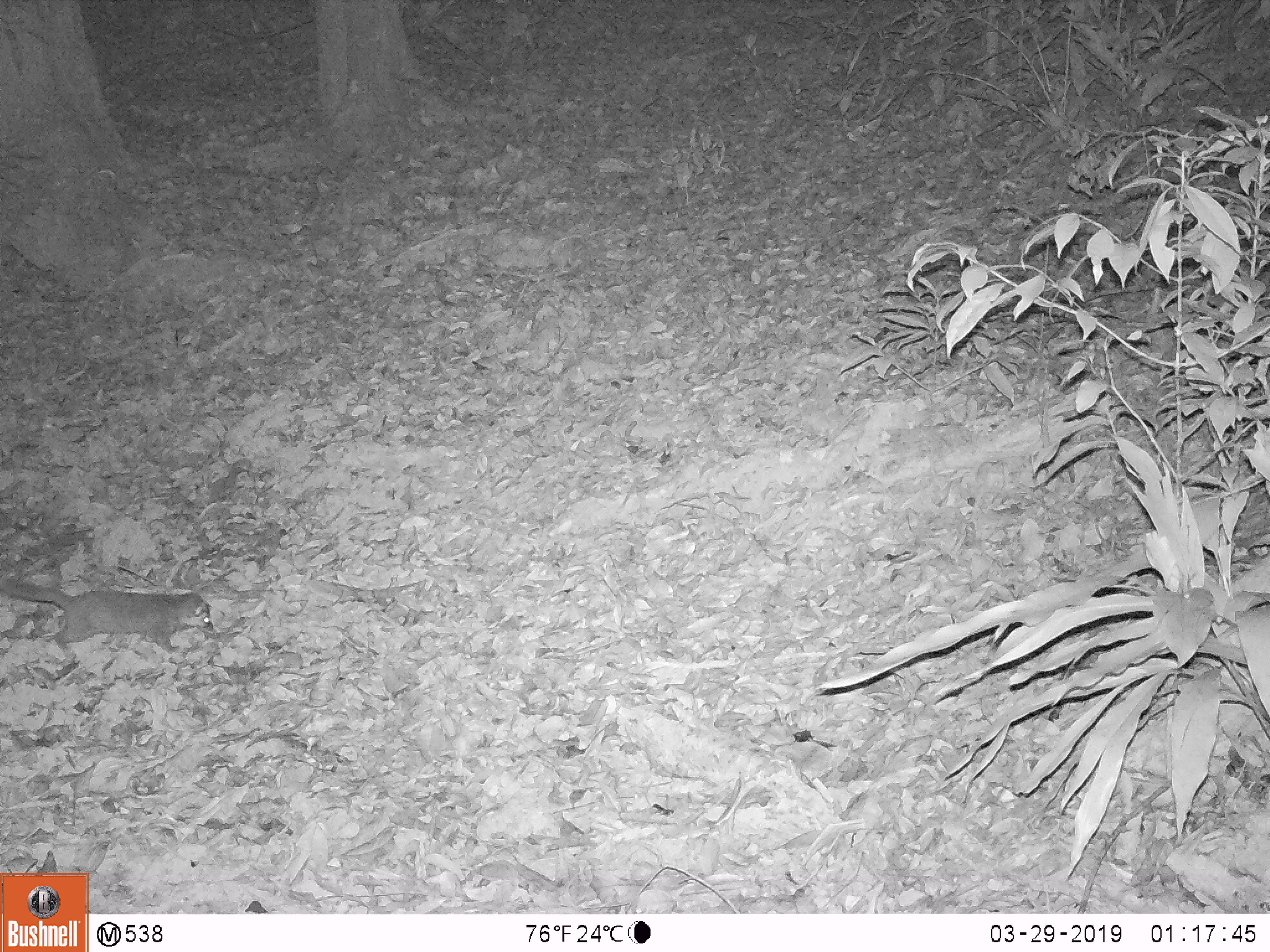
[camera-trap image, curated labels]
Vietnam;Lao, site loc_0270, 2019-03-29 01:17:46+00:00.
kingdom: Animalia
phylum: Chordata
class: Mammalia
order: Carnivora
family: Mustelidae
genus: Melogale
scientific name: Melogale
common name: ferret badger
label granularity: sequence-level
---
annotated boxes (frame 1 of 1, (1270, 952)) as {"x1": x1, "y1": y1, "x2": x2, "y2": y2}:
ferret badger: {"x1": 0, "y1": 575, "x2": 214, "y2": 653}